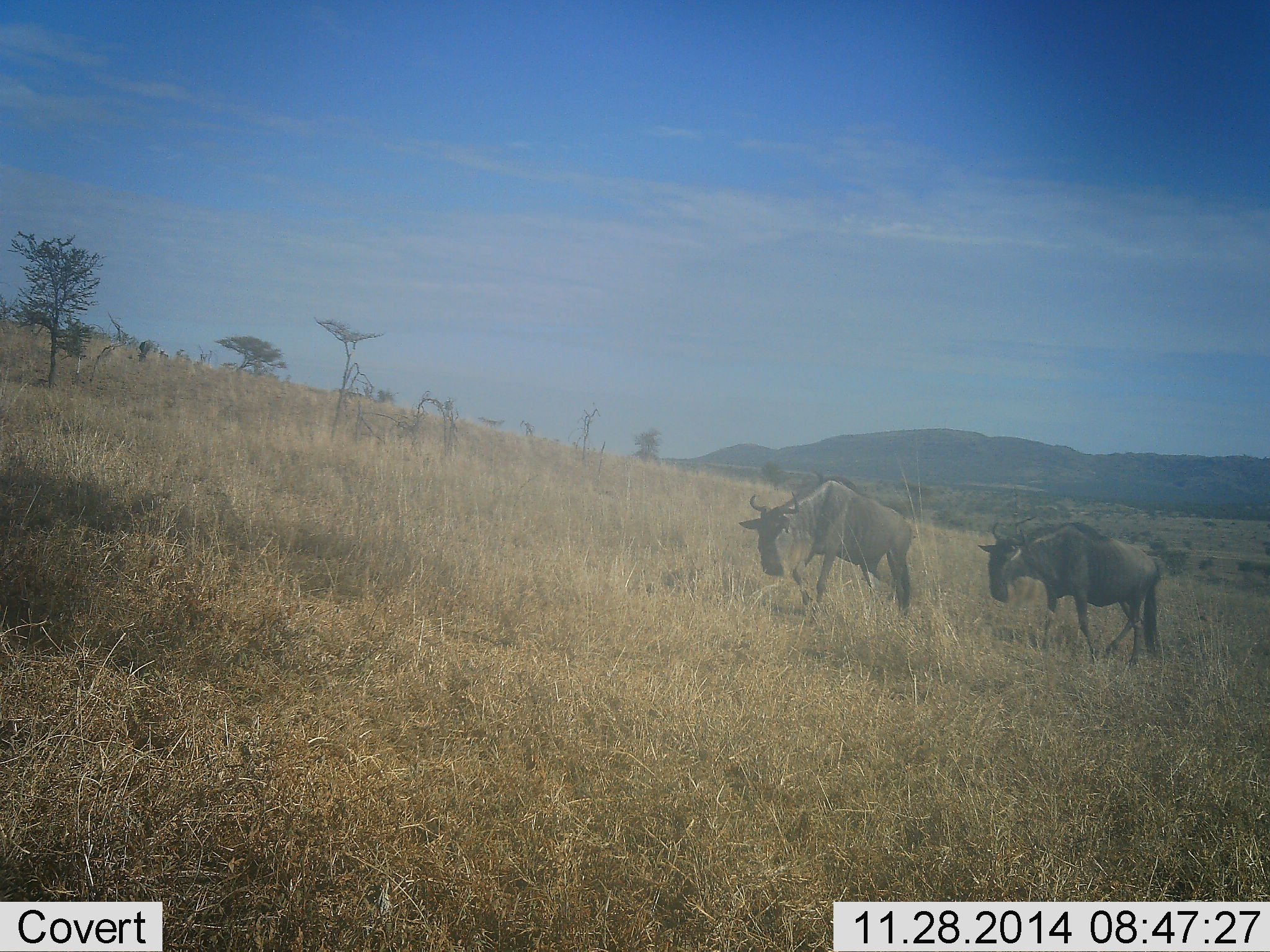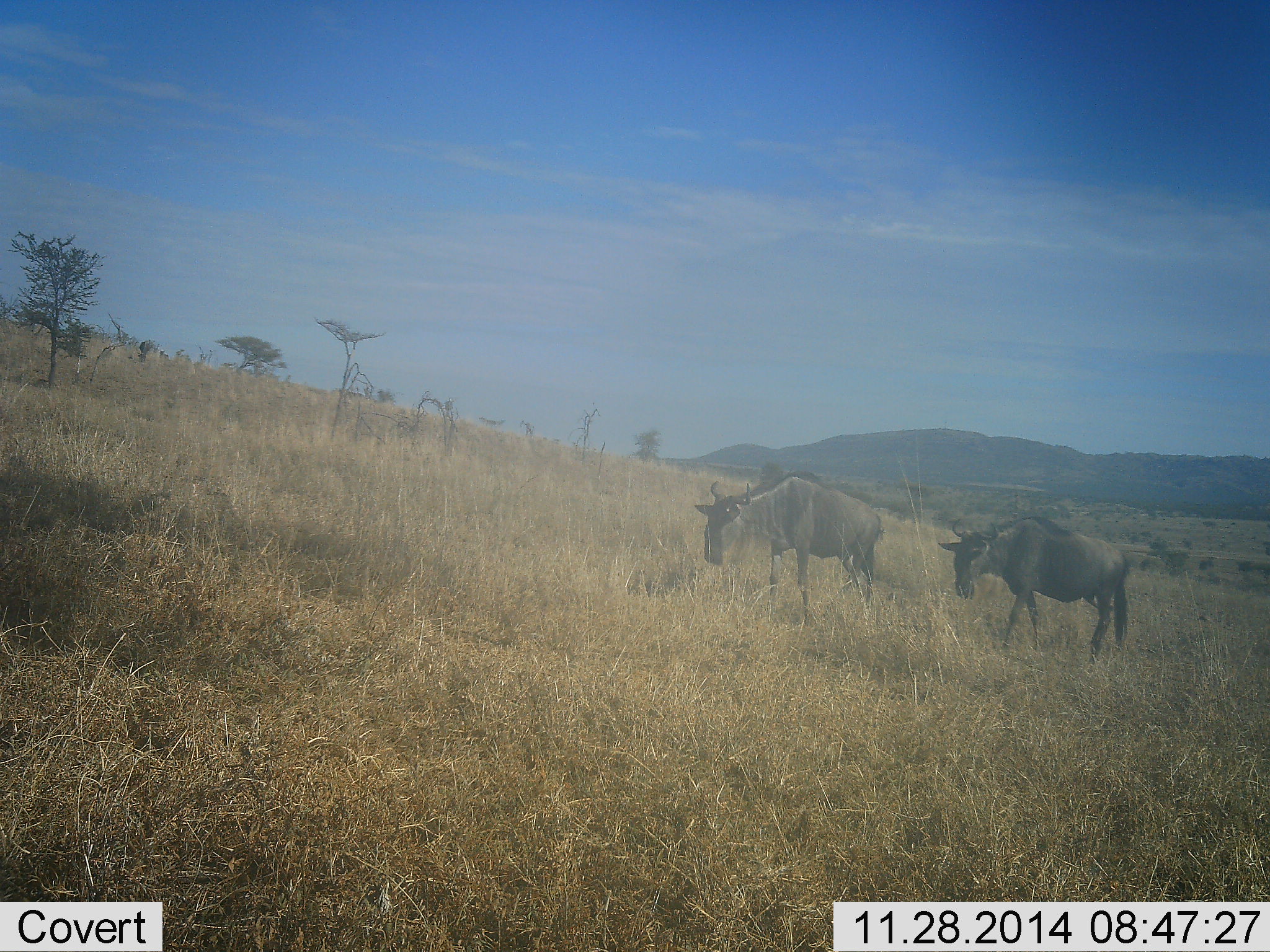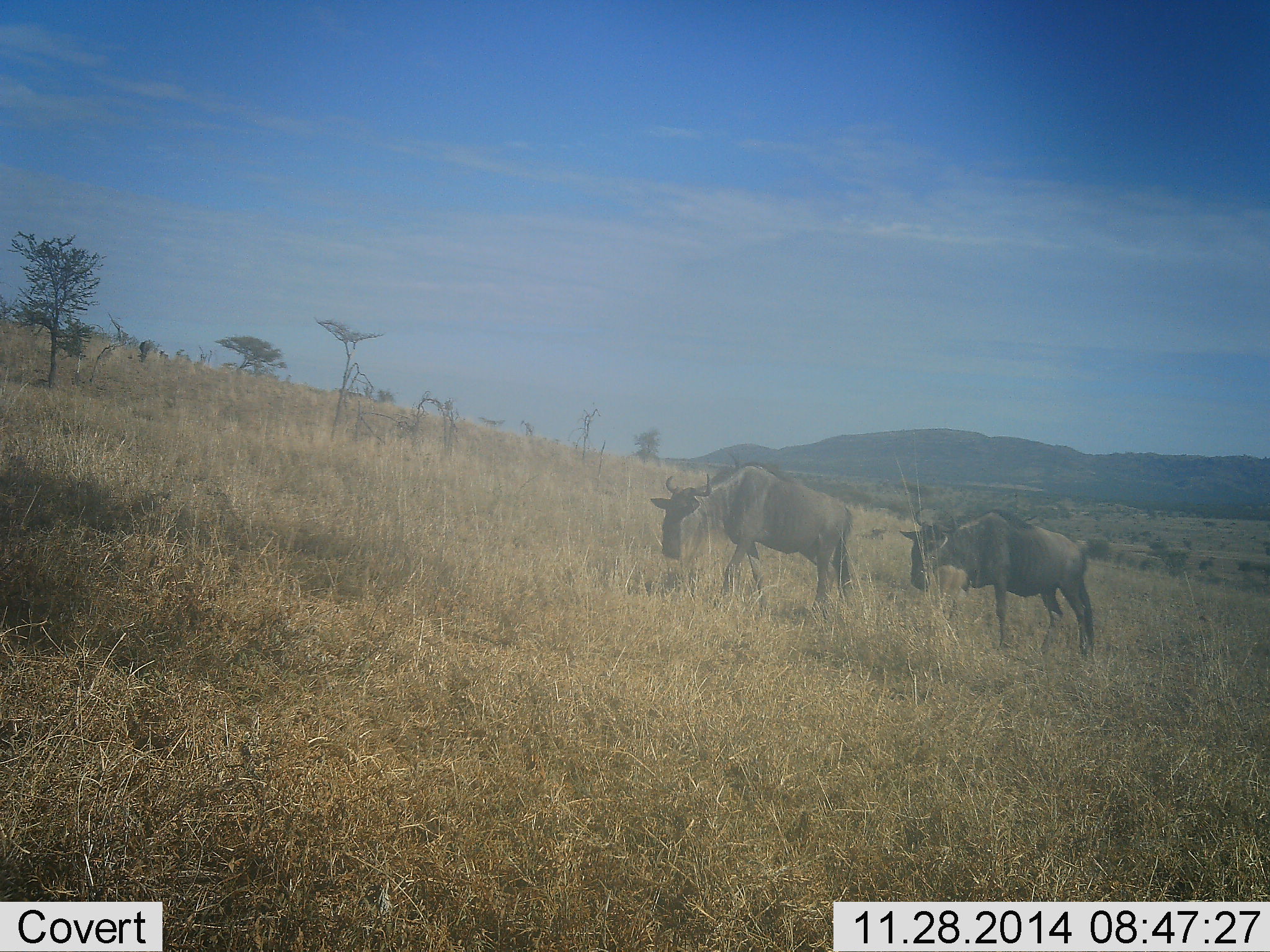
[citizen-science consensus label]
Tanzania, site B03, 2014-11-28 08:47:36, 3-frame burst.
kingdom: Animalia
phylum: Chordata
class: Mammalia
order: Artiodactyla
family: Bovidae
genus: Connochaetes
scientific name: Connochaetes taurinus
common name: blue wildebeest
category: wildebeest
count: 2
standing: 20%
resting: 0%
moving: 90%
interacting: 0%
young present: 0%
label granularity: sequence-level